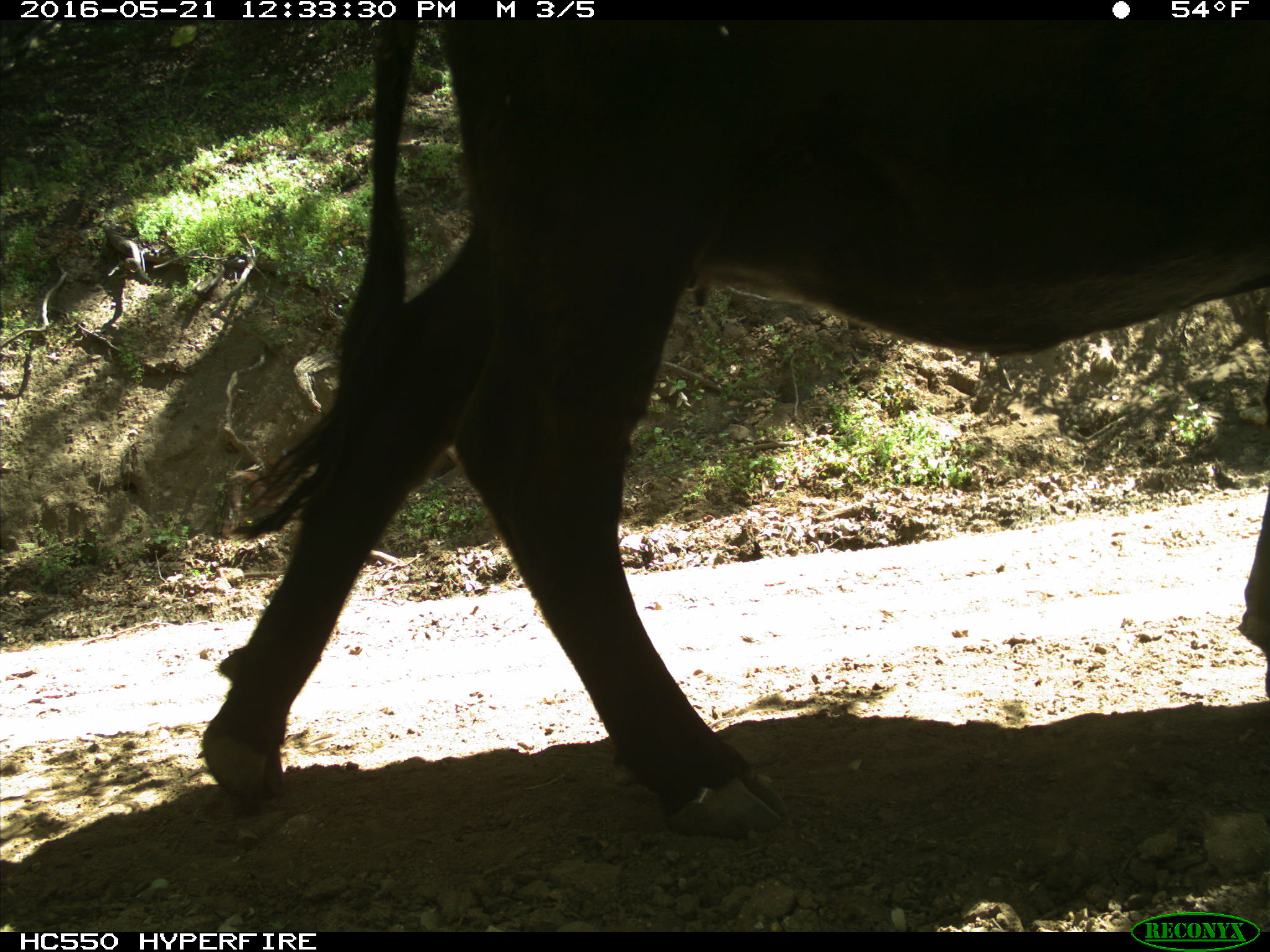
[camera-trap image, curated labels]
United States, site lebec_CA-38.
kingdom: Animalia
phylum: Chordata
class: Mammalia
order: Artiodactyla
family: Bovidae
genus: Bos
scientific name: Bos taurus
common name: domestic cow